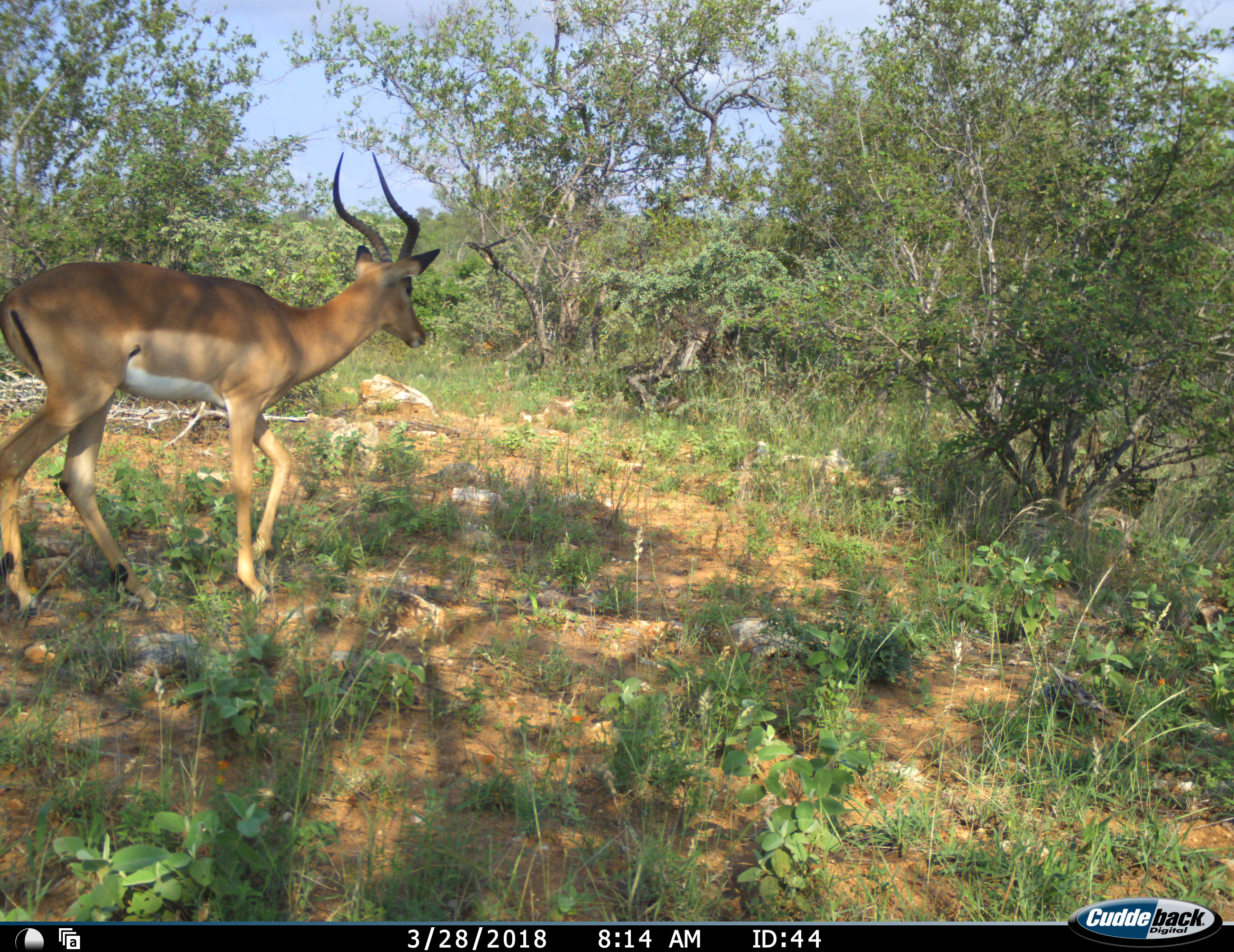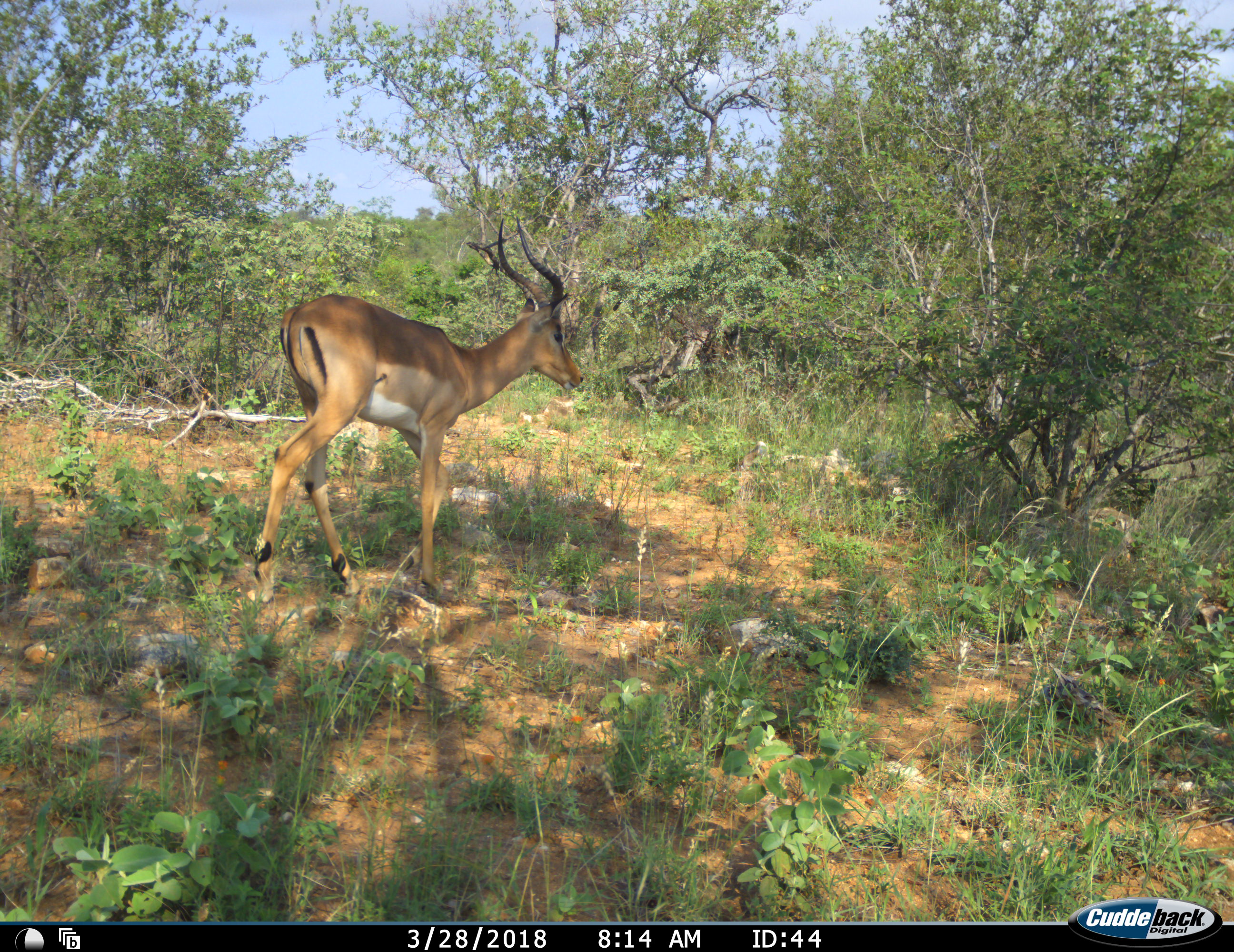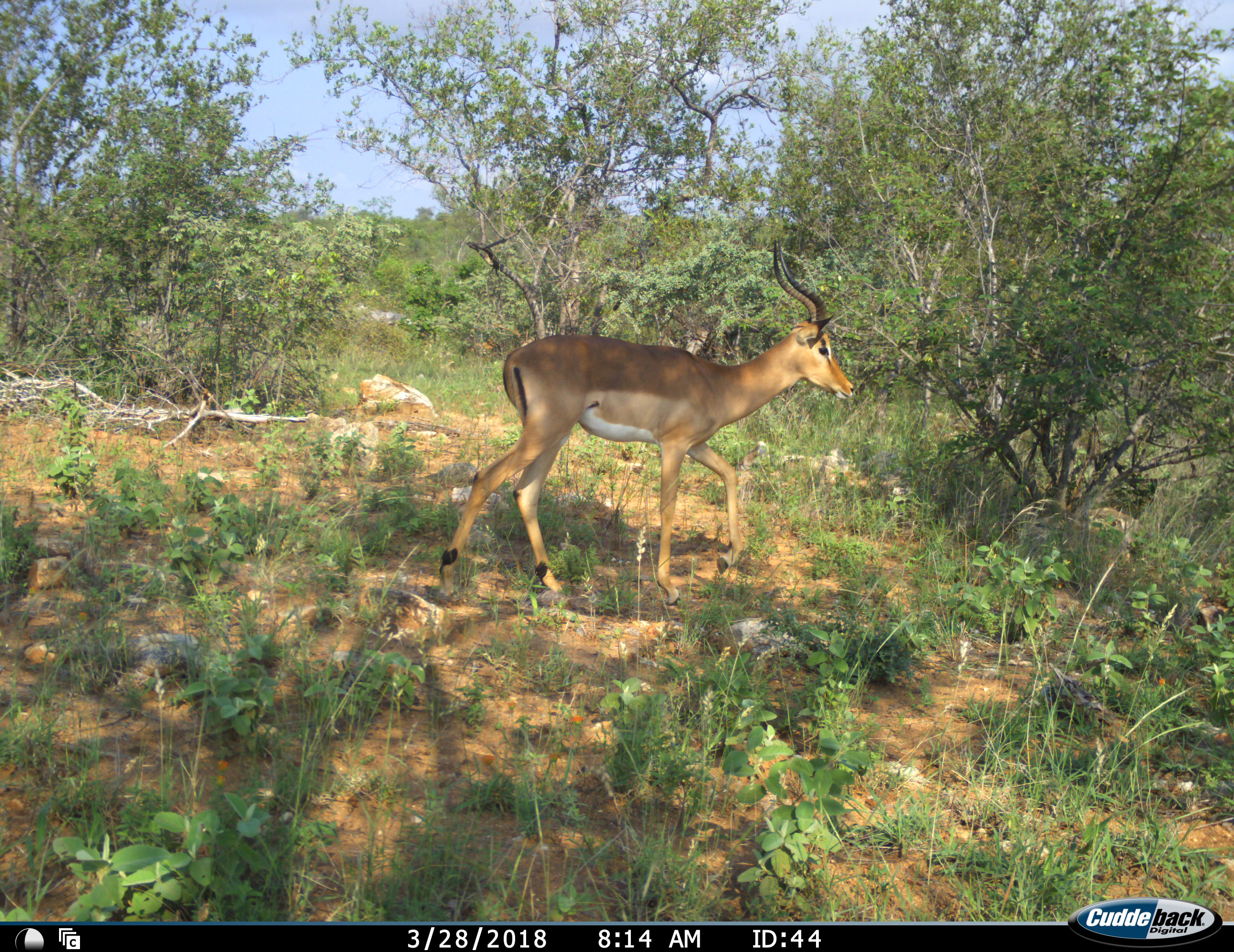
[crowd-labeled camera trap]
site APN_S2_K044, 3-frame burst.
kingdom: Animalia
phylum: Chordata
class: Mammalia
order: Artiodactyla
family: Bovidae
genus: Aepyceros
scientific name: Aepyceros melampus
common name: impala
Impala (Aepyceros melampus), count 1. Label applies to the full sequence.